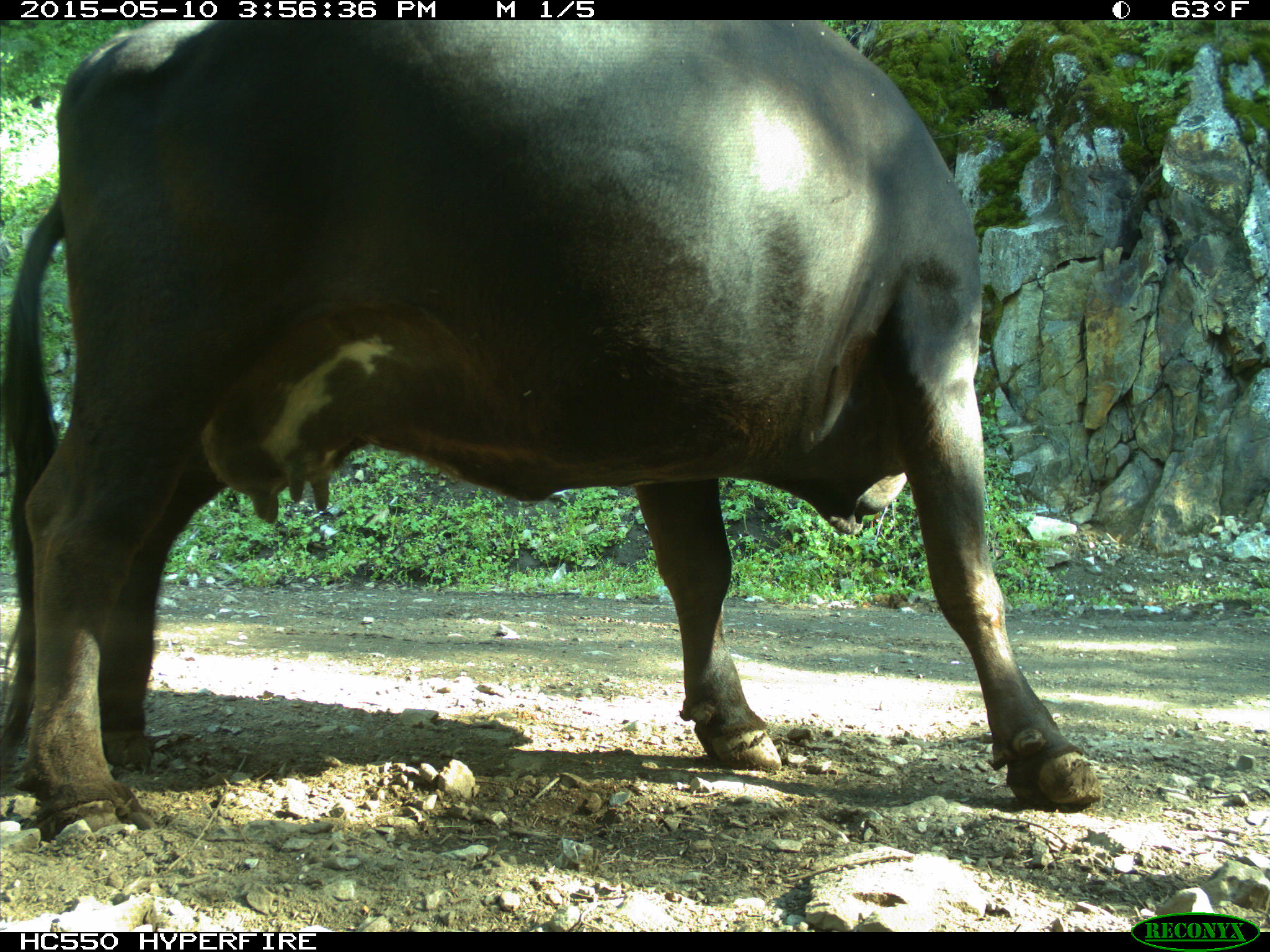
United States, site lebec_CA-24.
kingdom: Animalia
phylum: Chordata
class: Mammalia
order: Artiodactyla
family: Bovidae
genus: Bos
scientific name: Bos taurus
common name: domestic cow